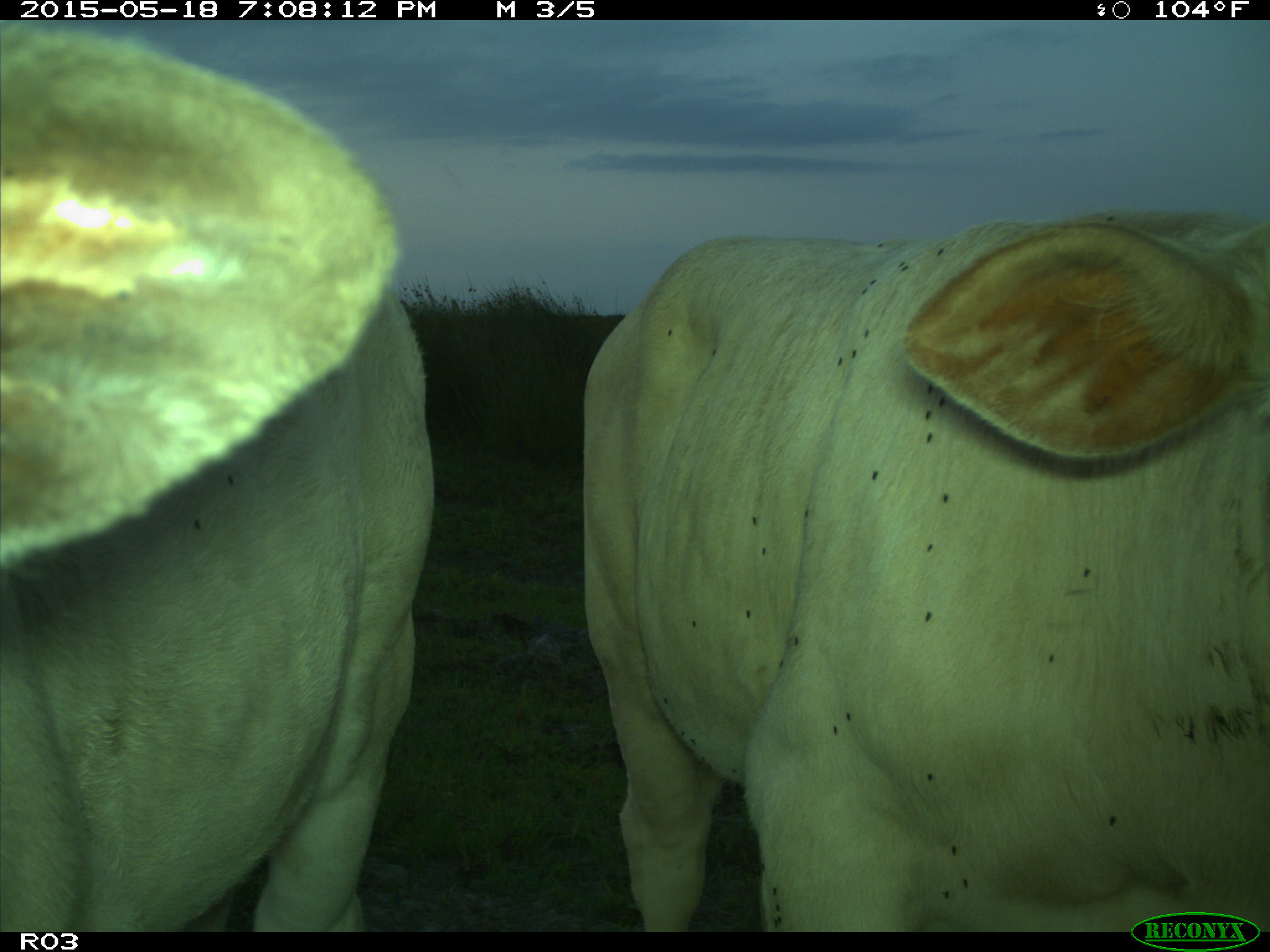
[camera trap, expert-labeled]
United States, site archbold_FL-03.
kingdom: Animalia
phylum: Chordata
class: Mammalia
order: Artiodactyla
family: Bovidae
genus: Bos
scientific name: Bos taurus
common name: domestic cow